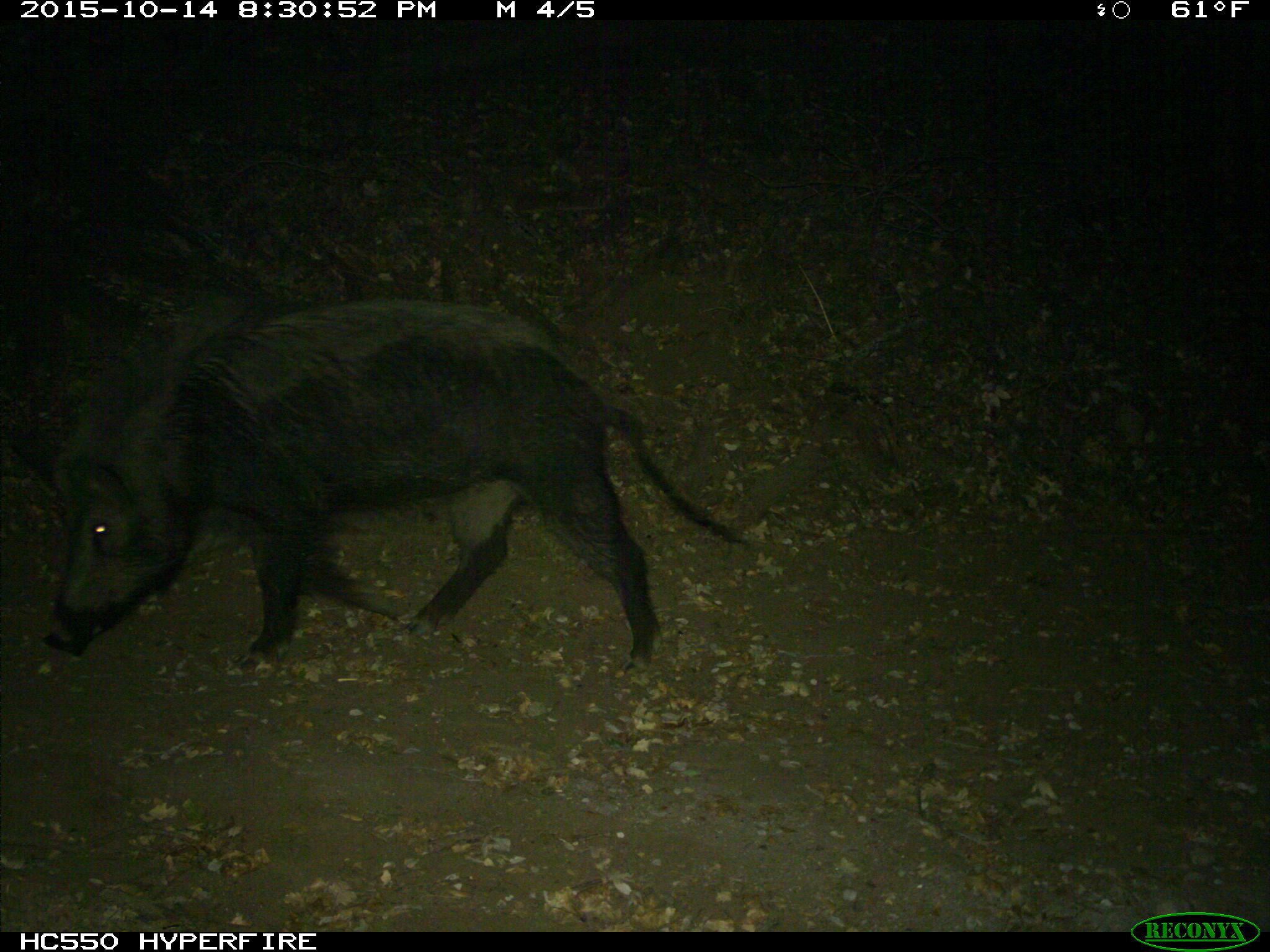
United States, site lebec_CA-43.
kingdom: Animalia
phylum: Chordata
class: Mammalia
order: Artiodactyla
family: Suidae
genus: Sus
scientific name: Sus scrofa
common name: wild boar